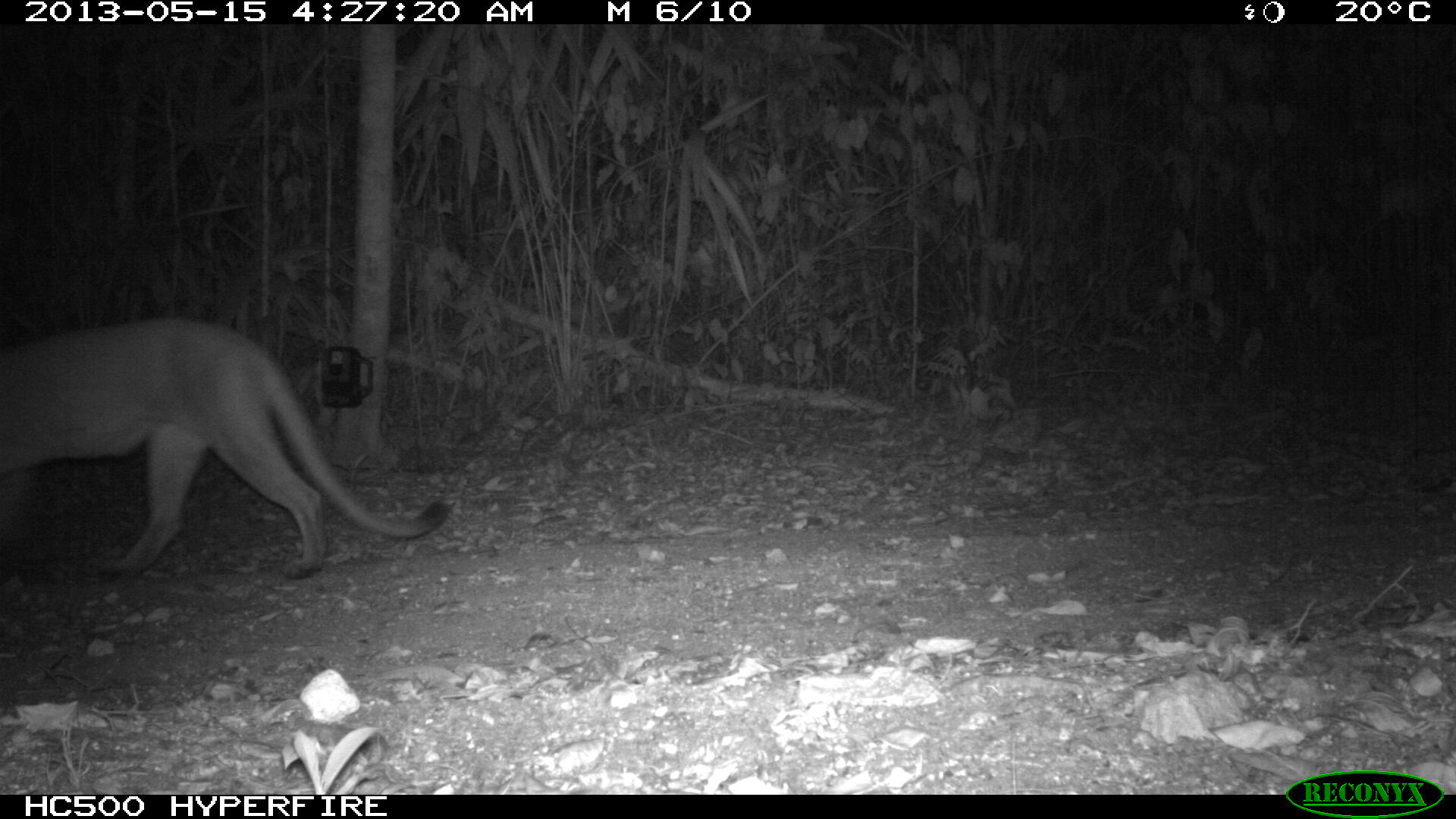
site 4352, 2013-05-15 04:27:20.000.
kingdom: Animalia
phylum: Chordata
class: Mammalia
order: Carnivora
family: Felidae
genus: Puma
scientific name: Puma concolor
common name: mountain lion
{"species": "Puma concolor (mountain lion)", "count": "1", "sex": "male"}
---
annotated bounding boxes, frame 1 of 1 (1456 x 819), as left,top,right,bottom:
puma concolor: 0,317,452,581